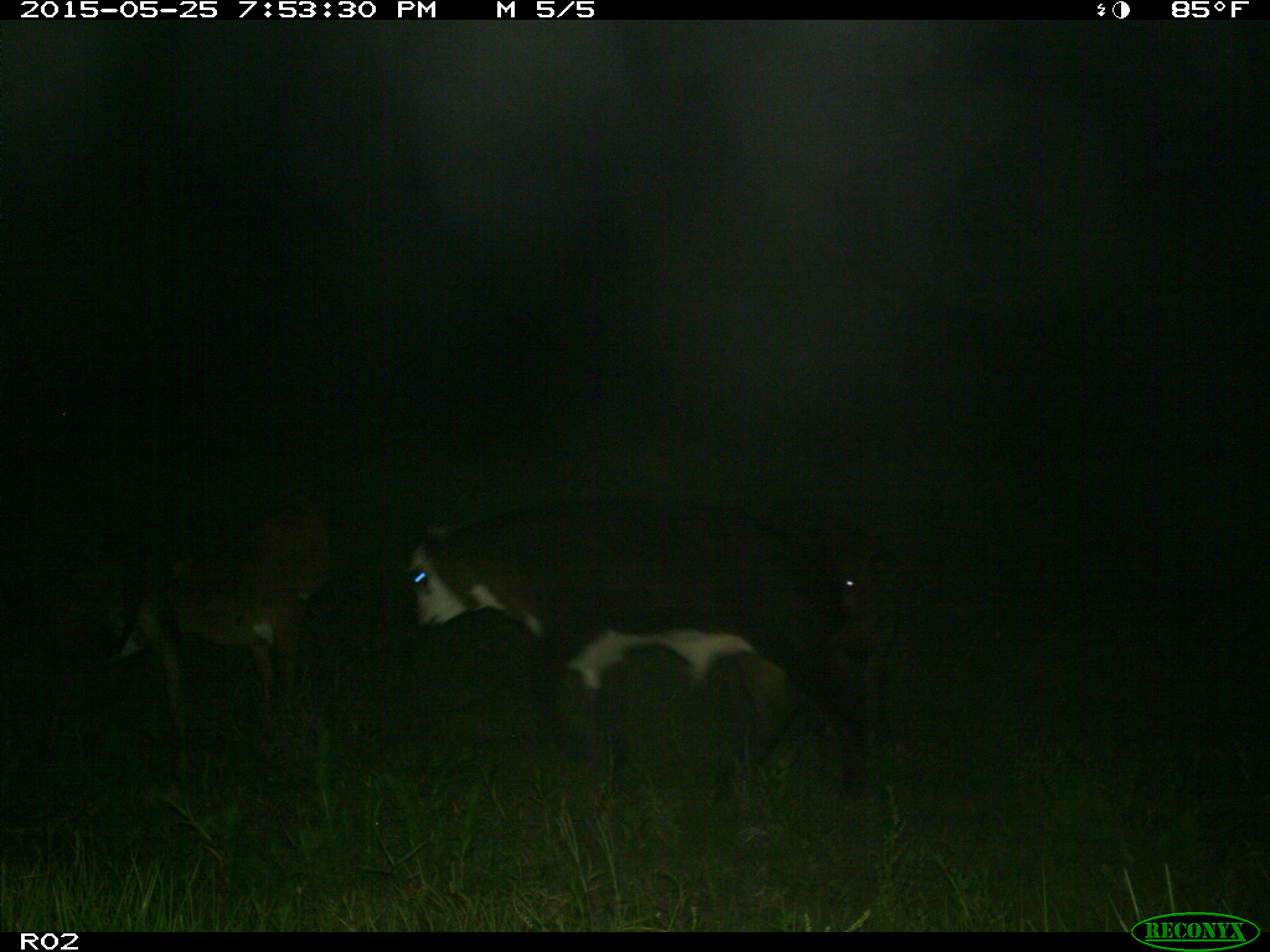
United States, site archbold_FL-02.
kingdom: Animalia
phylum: Chordata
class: Mammalia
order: Artiodactyla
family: Bovidae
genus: Bos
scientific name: Bos taurus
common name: domestic cow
Bos taurus (domestic cow).